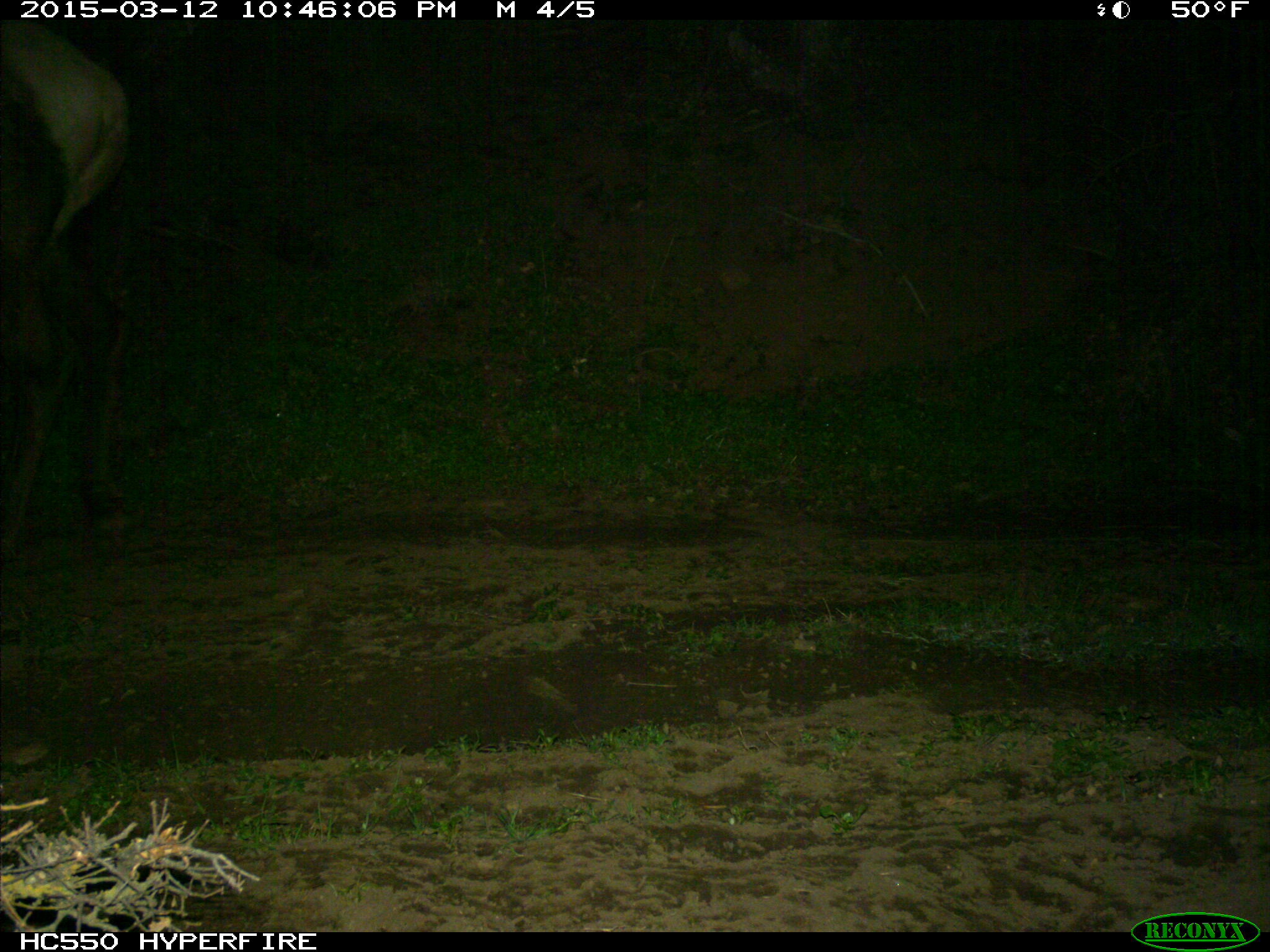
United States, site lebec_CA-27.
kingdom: Animalia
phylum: Chordata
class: Mammalia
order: Artiodactyla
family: Cervidae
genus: Cervus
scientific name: Cervus canadensis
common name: elk